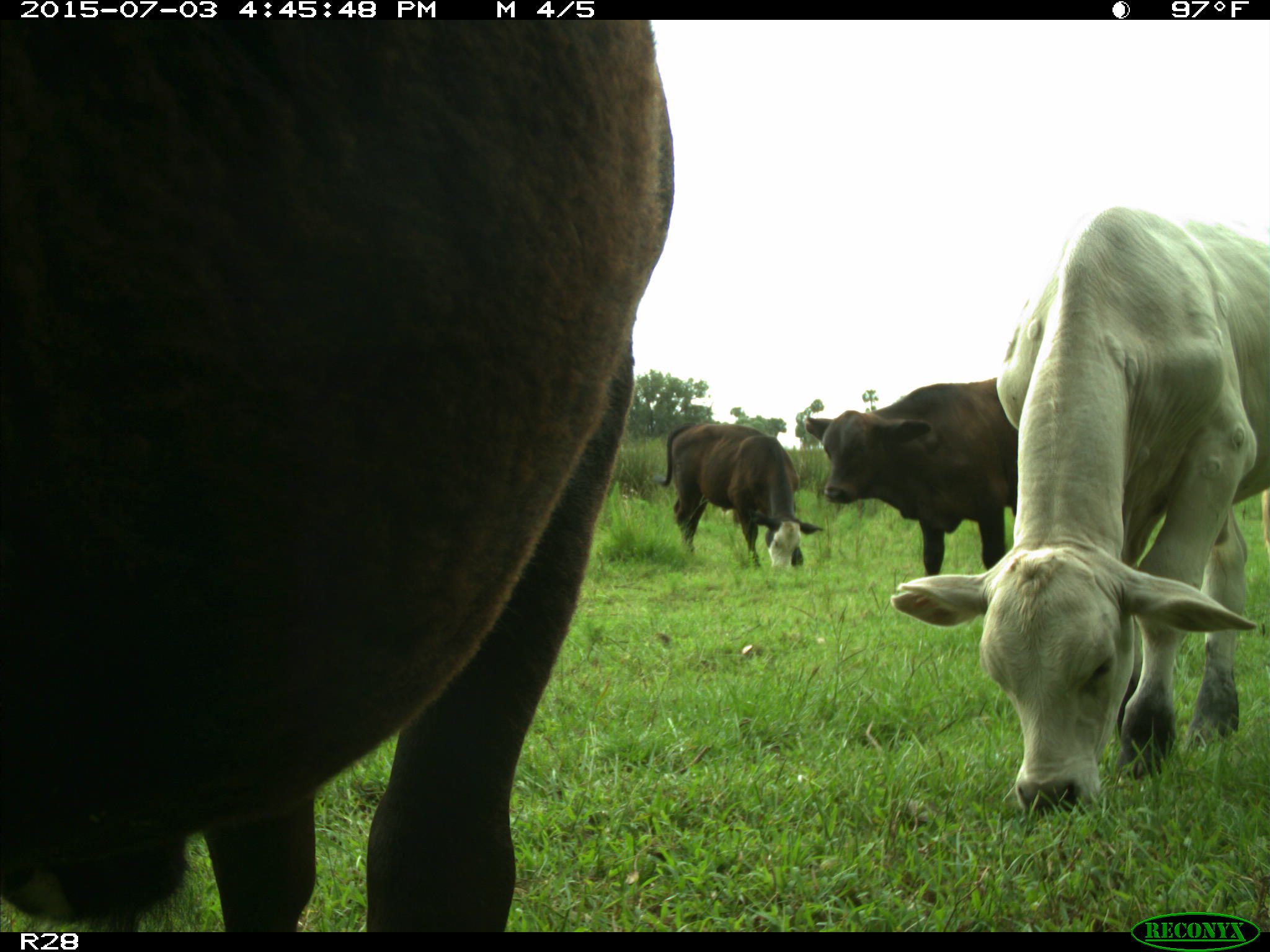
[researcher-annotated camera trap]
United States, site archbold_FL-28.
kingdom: Animalia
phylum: Chordata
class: Mammalia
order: Artiodactyla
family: Bovidae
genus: Bos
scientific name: Bos taurus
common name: domestic cow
Bos taurus (domestic cow).